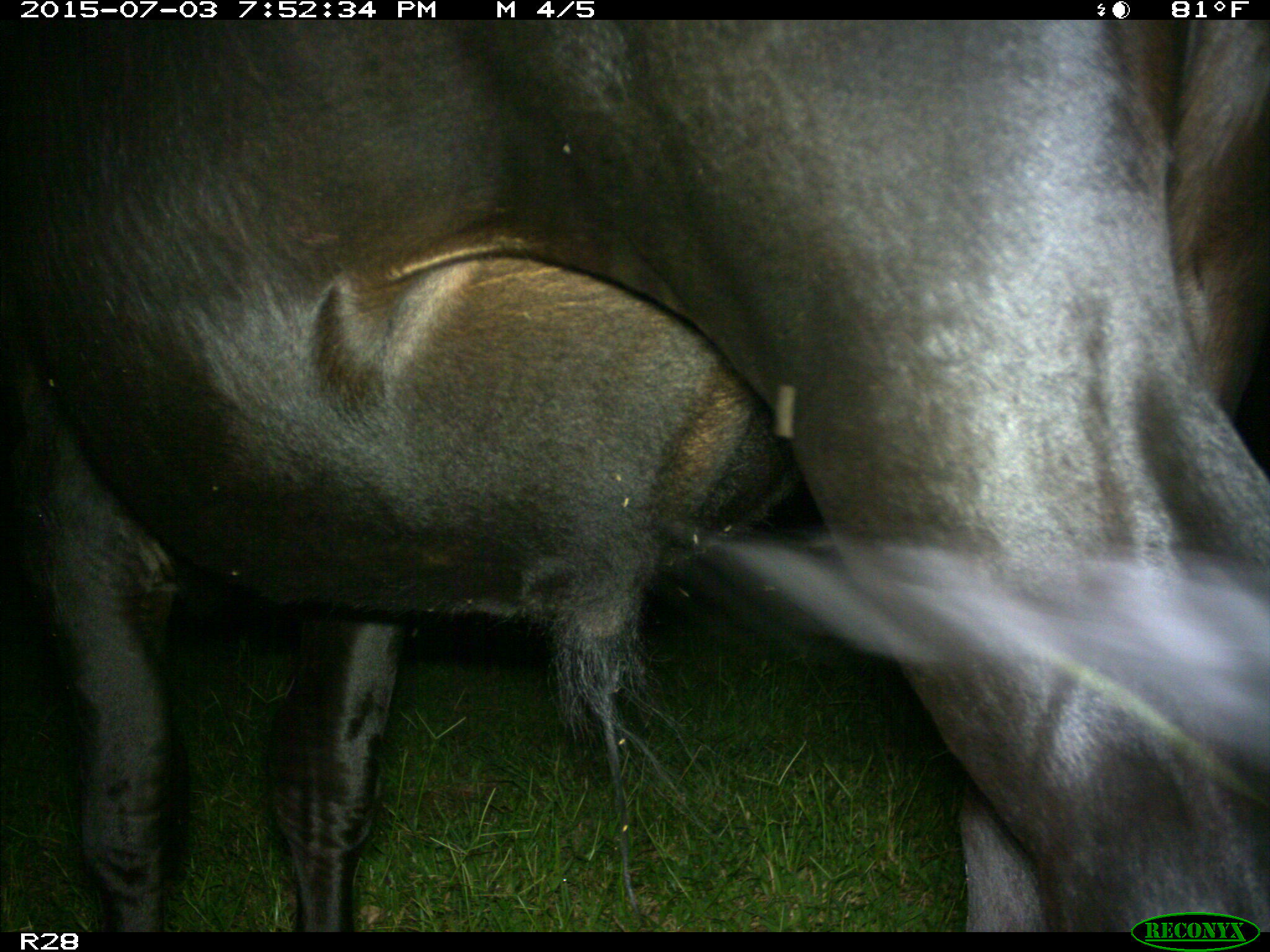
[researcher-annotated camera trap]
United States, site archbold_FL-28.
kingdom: Animalia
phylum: Chordata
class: Mammalia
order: Artiodactyla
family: Bovidae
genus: Bos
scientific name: Bos taurus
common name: domestic cow